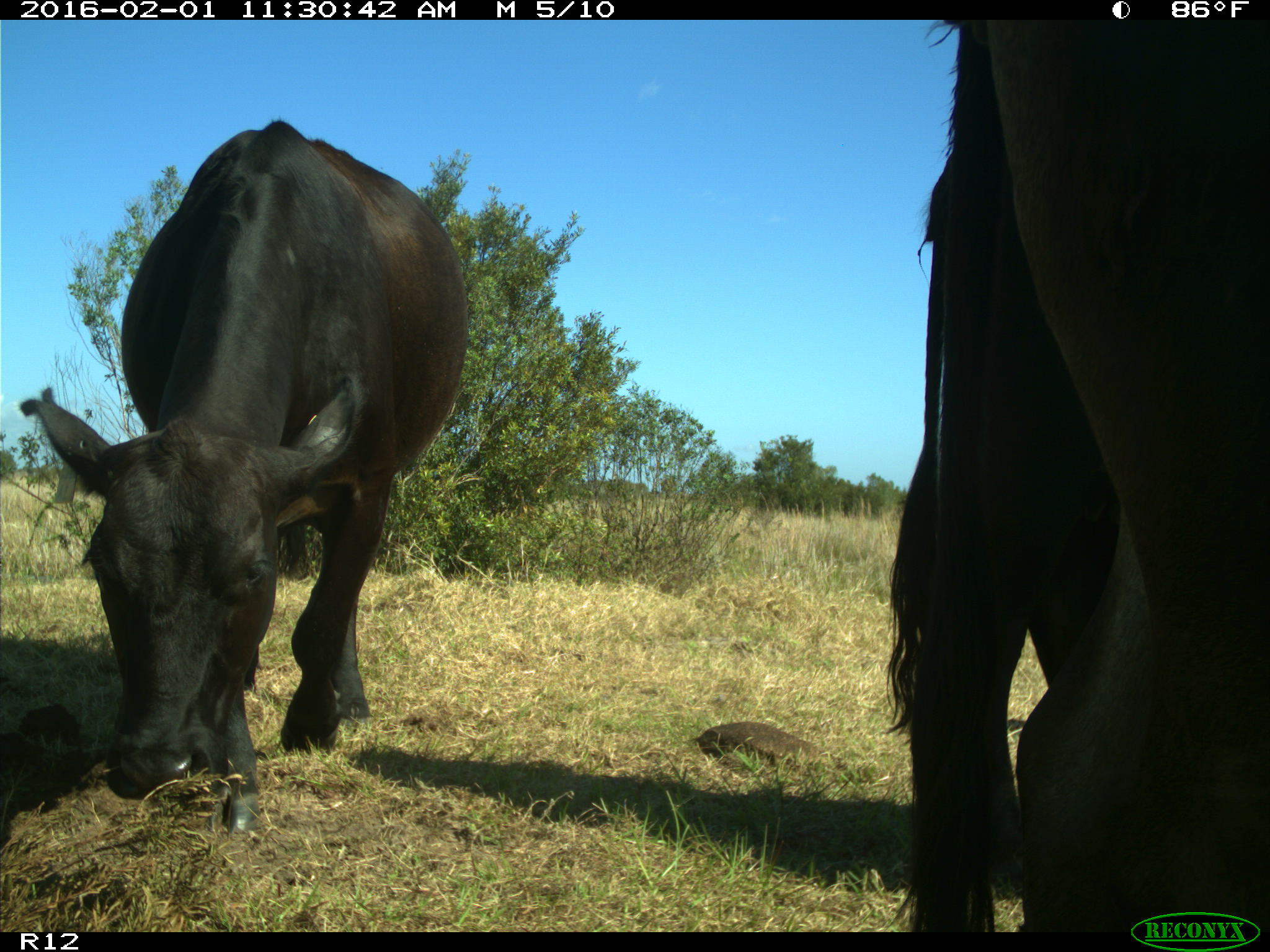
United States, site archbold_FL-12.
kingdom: Animalia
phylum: Chordata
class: Mammalia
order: Artiodactyla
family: Bovidae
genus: Bos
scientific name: Bos taurus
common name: domestic cow